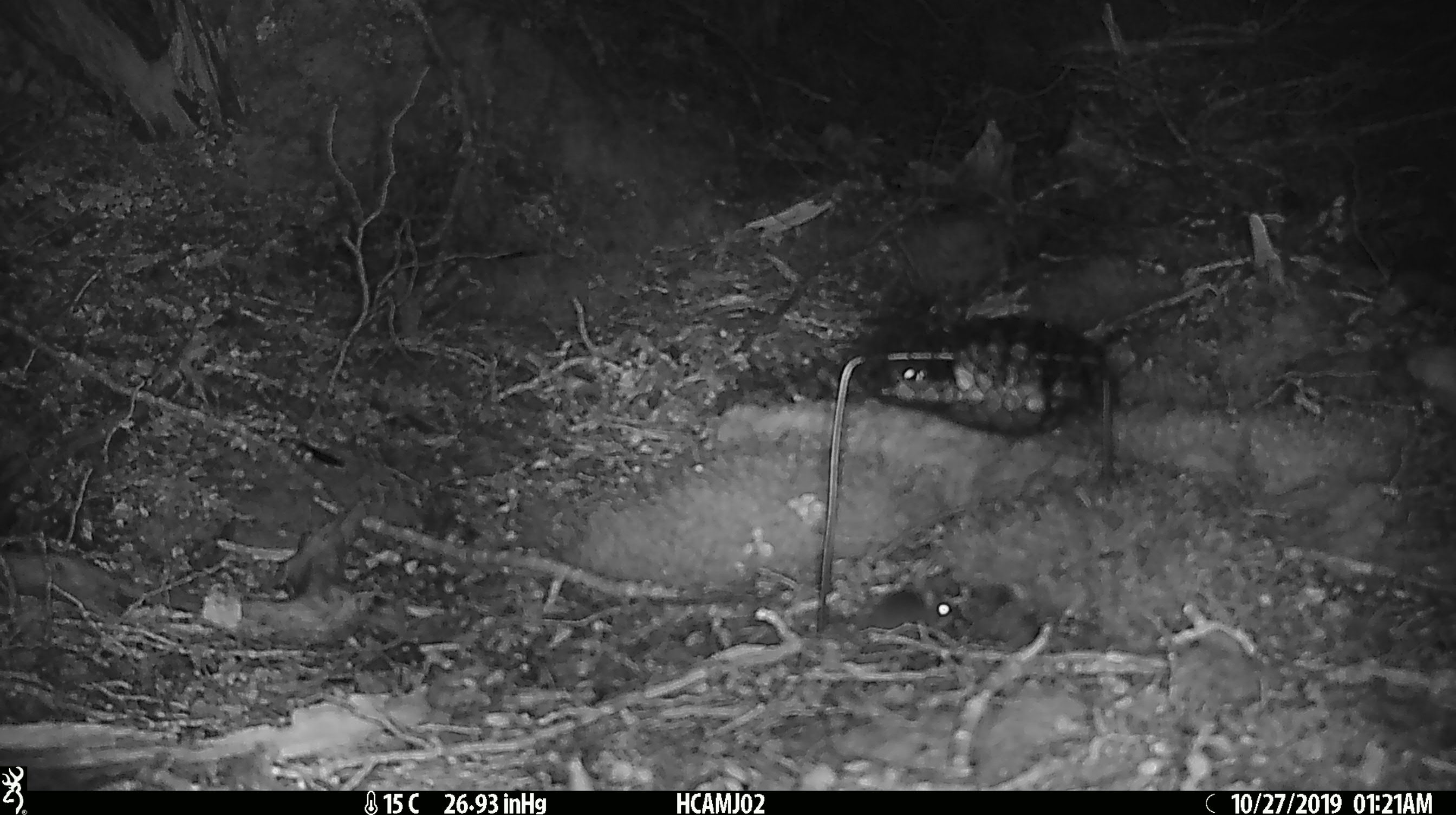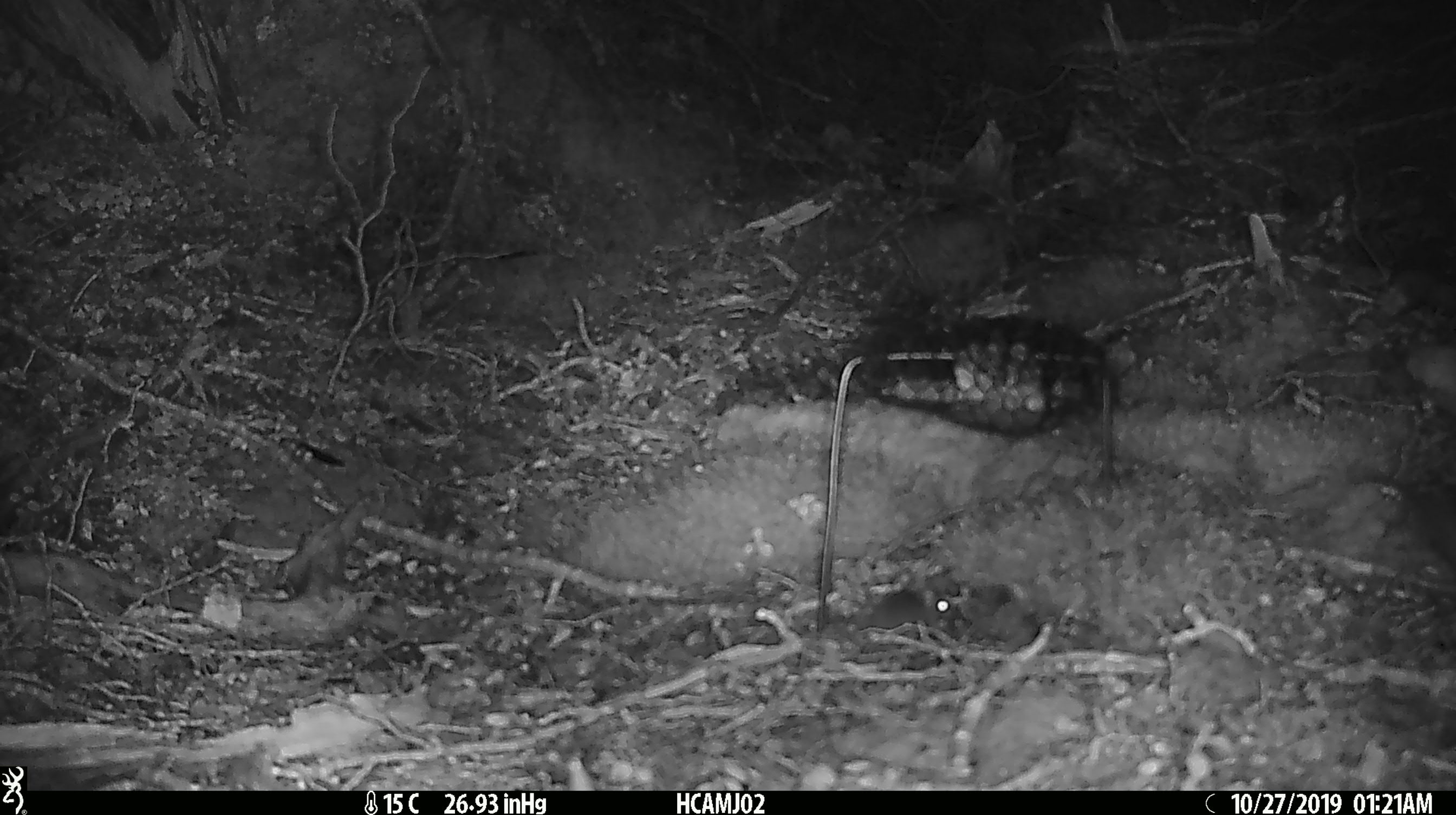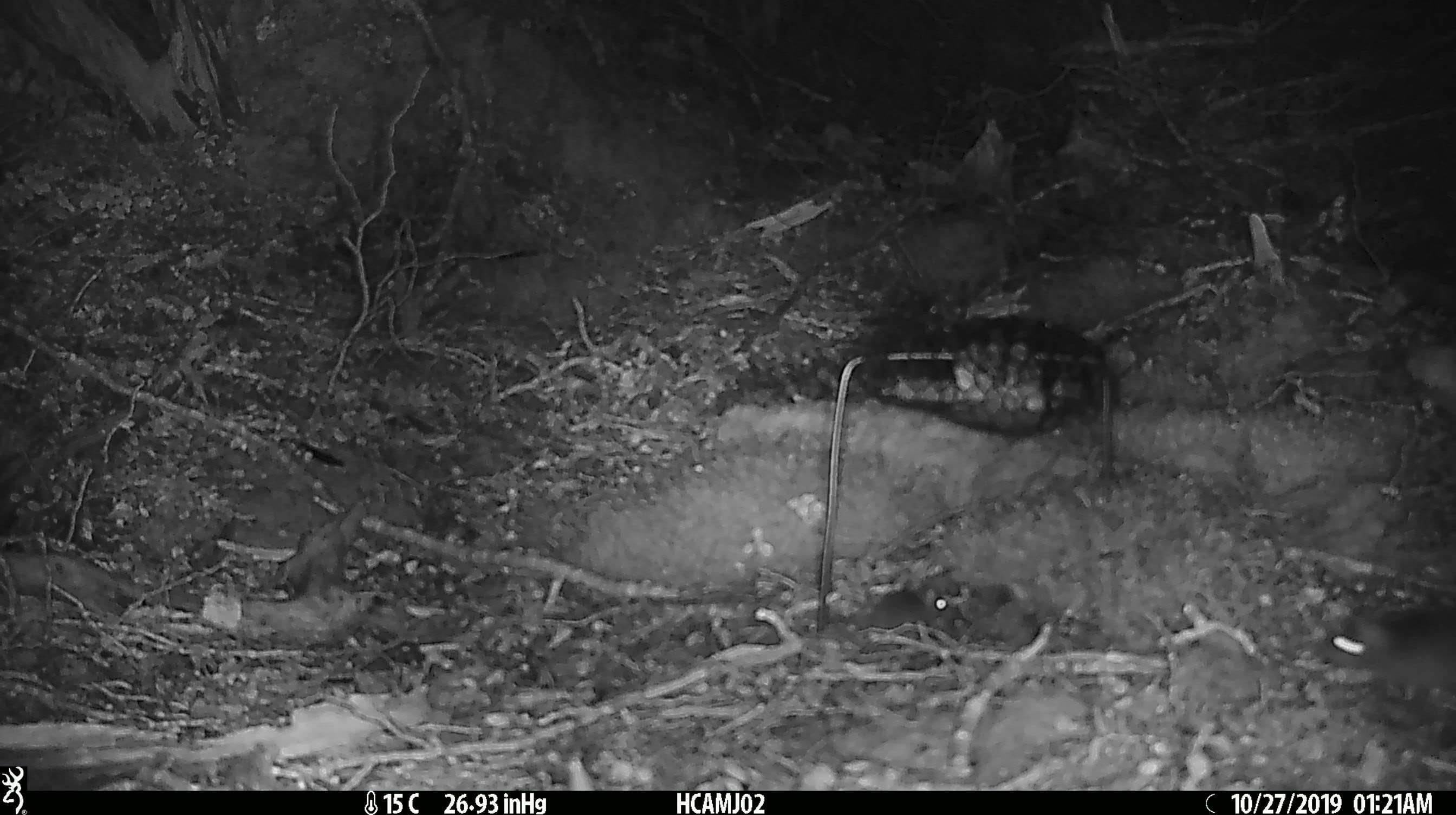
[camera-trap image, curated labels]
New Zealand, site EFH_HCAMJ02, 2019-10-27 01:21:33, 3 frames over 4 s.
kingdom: Animalia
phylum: Chordata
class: Mammalia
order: Rodentia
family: Muridae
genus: Mus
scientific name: Mus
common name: mouse